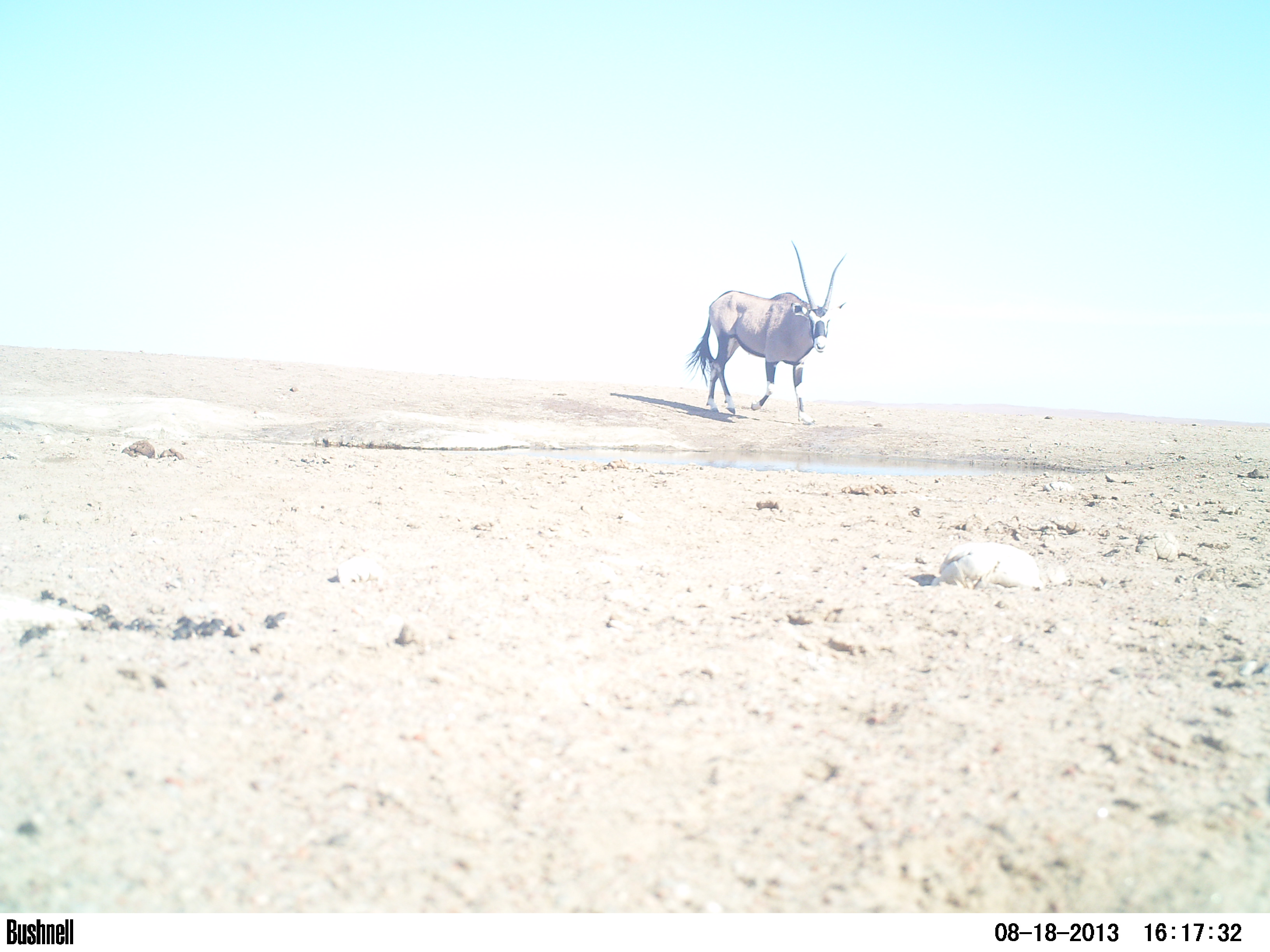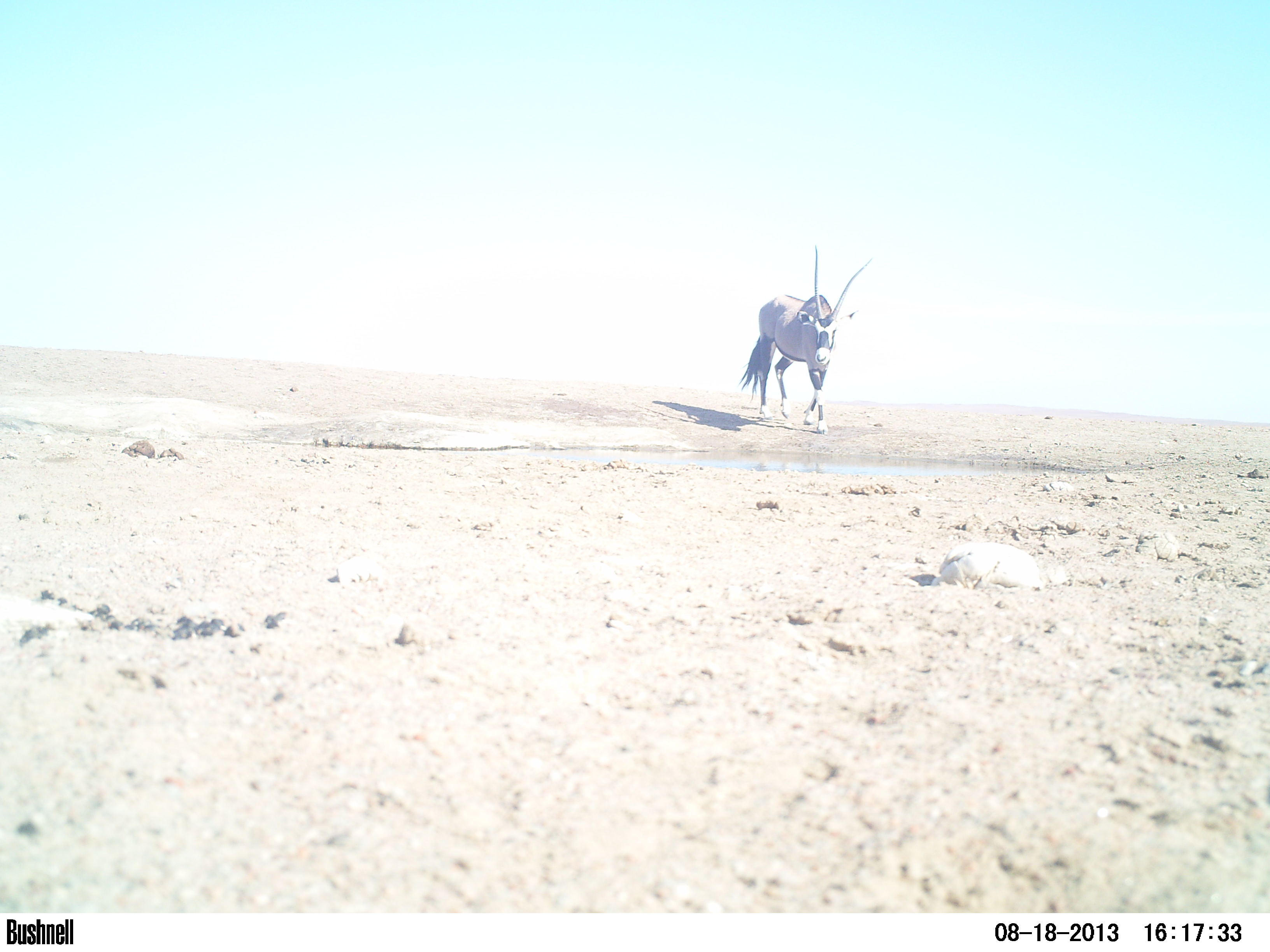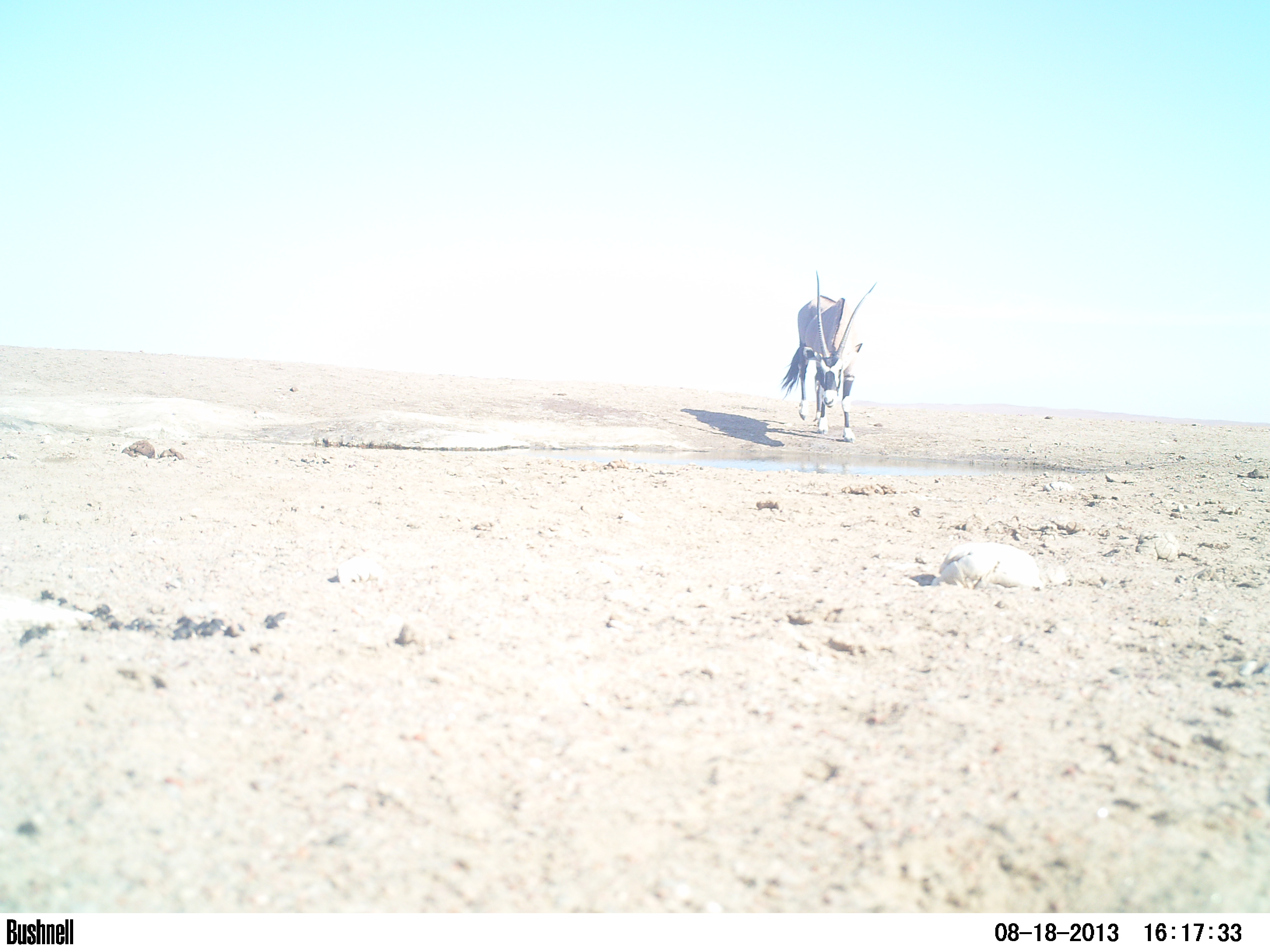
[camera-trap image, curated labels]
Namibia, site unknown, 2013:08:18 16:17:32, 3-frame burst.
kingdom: Animalia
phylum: Chordata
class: Mammalia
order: Artiodactyla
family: Bovidae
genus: Oryx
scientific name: Oryx gazella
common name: gemsbok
Oryx gazella (gemsbok).